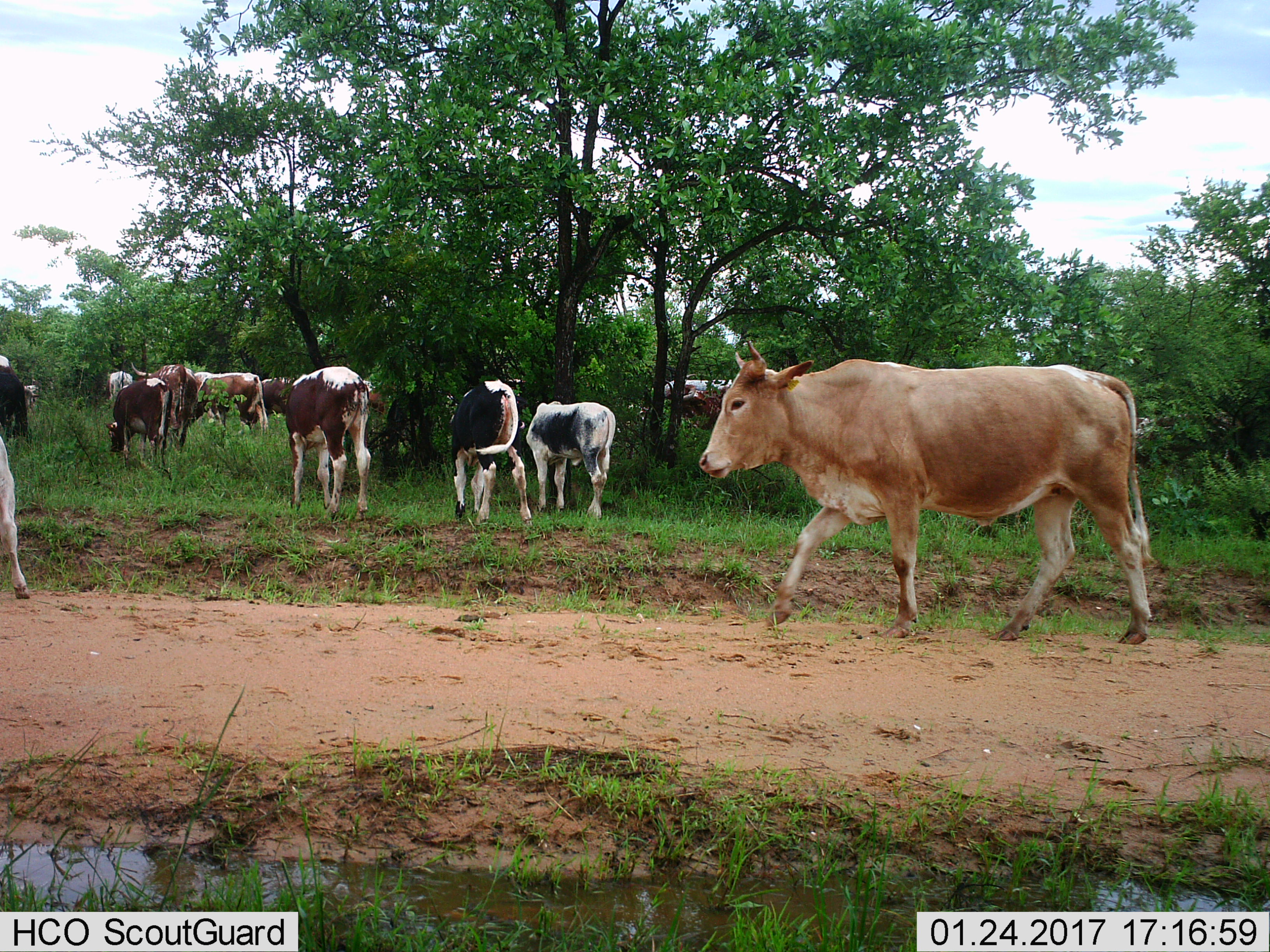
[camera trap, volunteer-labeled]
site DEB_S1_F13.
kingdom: Animalia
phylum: Chordata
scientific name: Vertebrata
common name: domestic animal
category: domesticanimal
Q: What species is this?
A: Domesticanimal (domestic animal) (Vertebrata).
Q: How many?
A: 11-50.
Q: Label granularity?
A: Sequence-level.